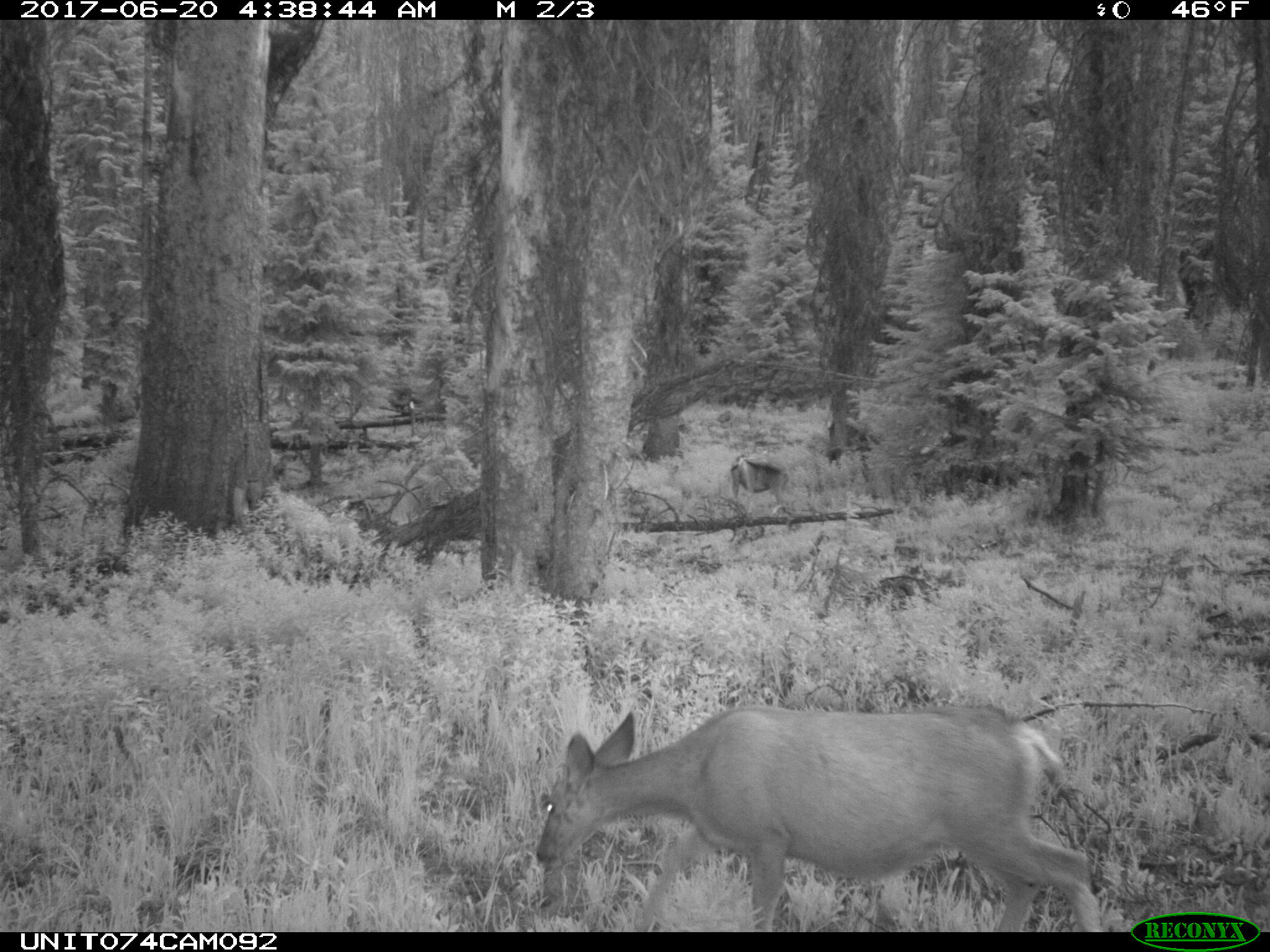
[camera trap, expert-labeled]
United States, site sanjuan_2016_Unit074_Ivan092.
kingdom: Animalia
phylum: Chordata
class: Mammalia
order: Artiodactyla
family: Cervidae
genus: Odocoileus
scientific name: Odocoileus hemionus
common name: mule deer